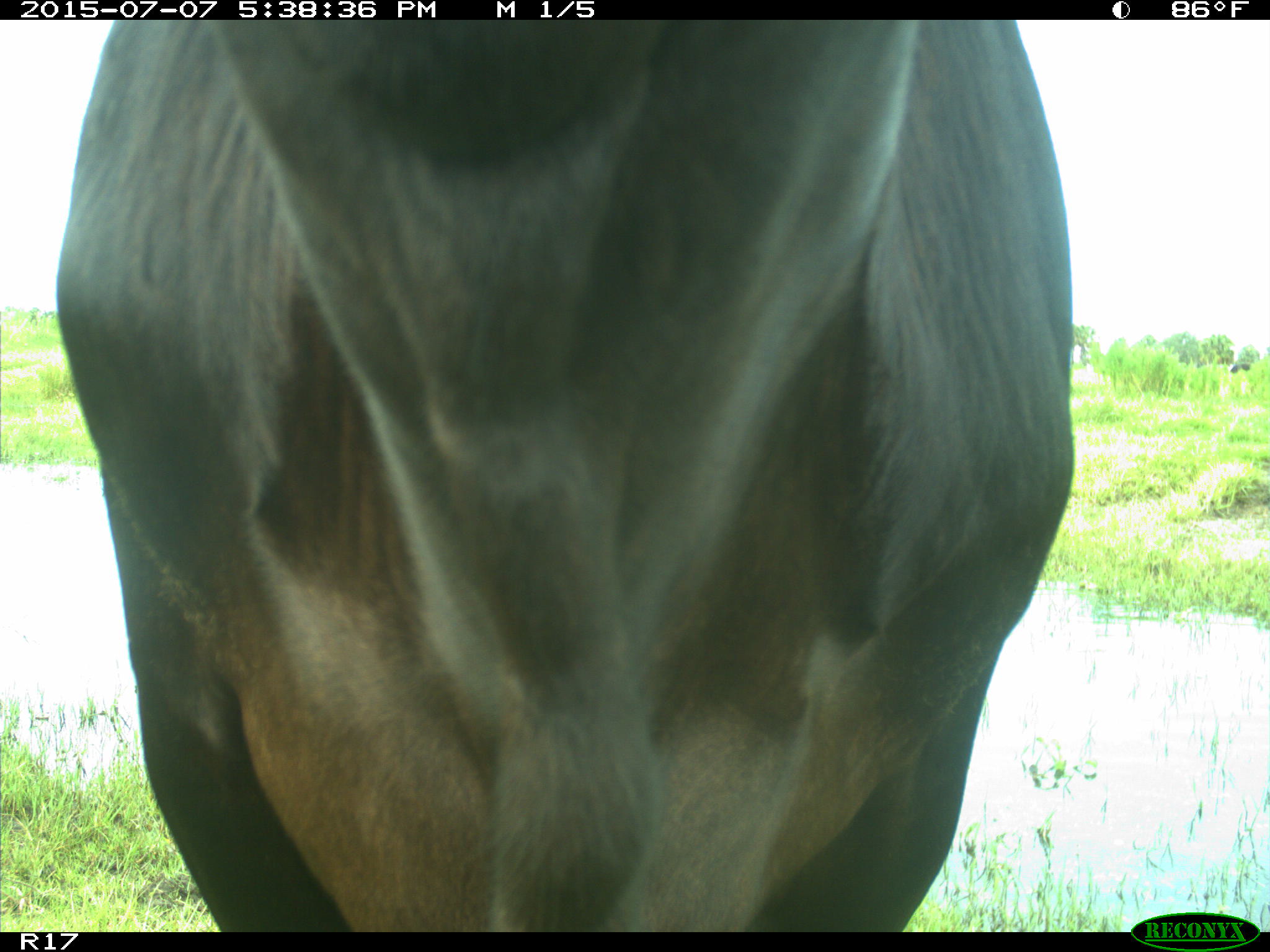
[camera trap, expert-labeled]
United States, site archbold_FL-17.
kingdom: Animalia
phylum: Chordata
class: Mammalia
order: Artiodactyla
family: Bovidae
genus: Bos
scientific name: Bos taurus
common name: domestic cow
Bos taurus (domestic cow).